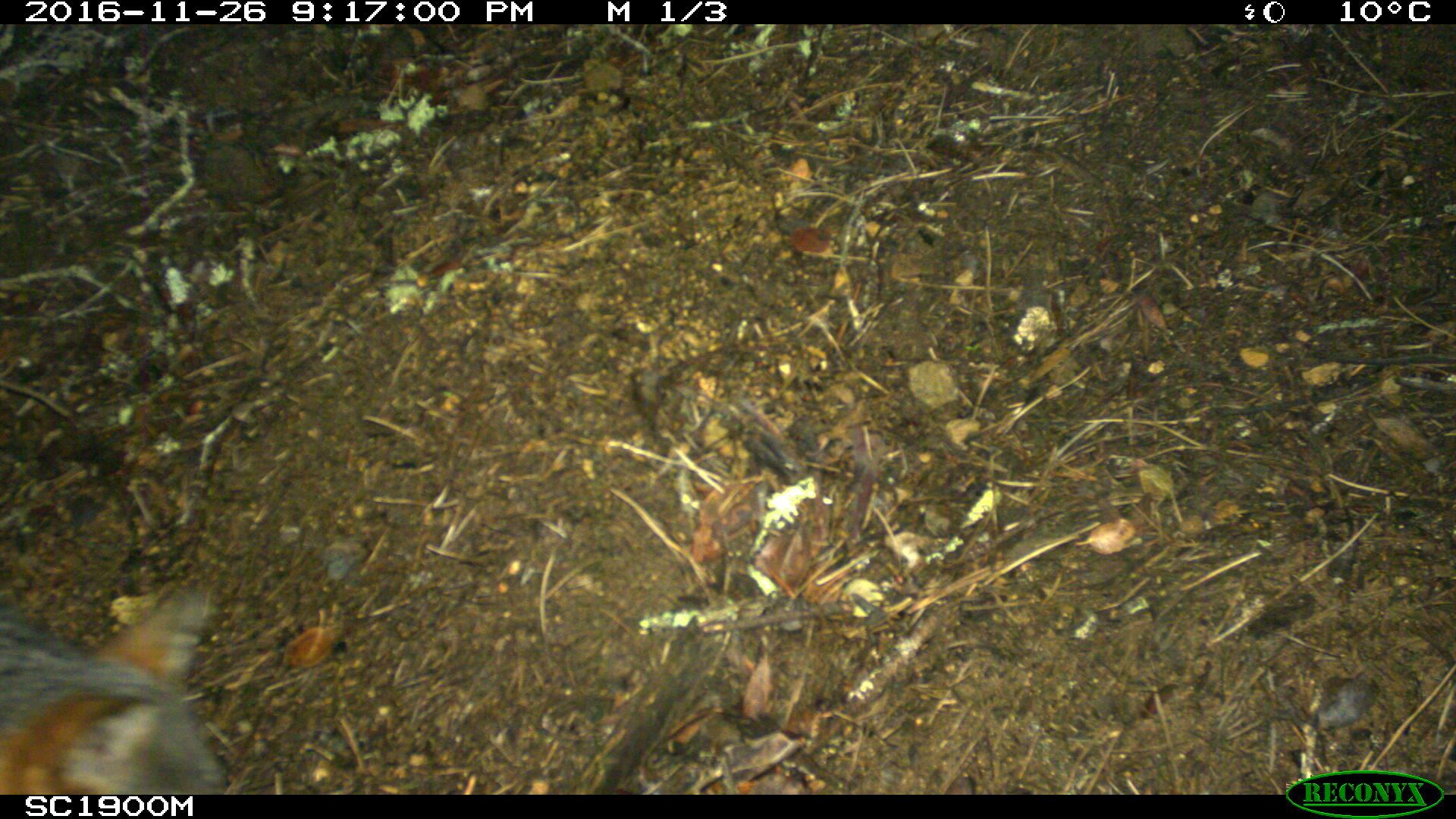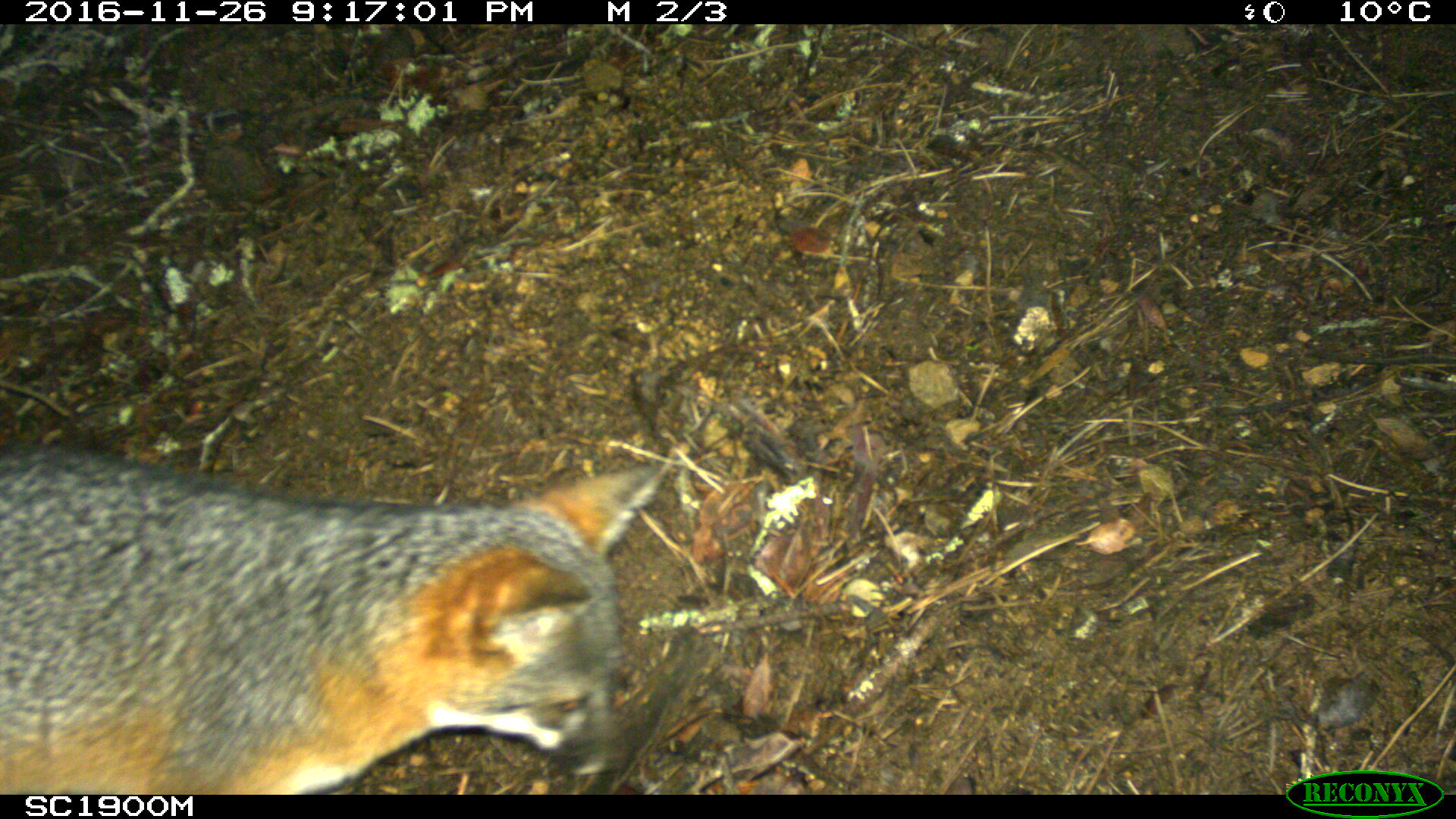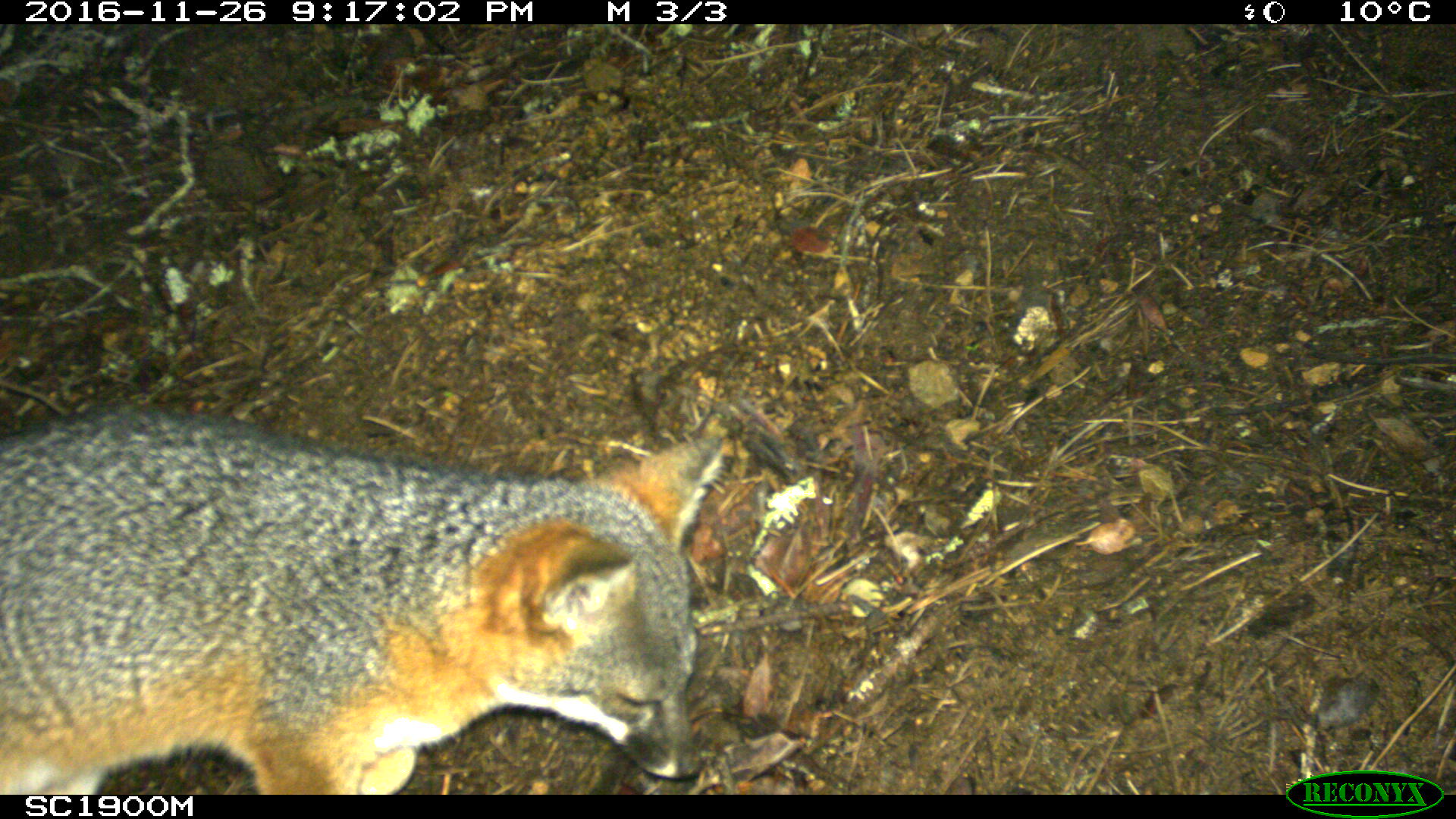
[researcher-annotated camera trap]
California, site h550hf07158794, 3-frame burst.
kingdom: Animalia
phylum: Chordata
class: Mammalia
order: Carnivora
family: Canidae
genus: Urocyon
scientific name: Urocyon littoralis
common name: island fox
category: fox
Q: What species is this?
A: Fox (island fox) (Urocyon littoralis).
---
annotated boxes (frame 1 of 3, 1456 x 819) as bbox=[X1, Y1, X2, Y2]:
fox: bbox=[0, 582, 228, 793]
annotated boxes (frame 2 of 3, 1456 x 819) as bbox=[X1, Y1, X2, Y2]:
fox: bbox=[0, 443, 670, 795]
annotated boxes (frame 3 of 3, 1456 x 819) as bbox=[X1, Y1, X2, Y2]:
fox: bbox=[0, 407, 730, 794]